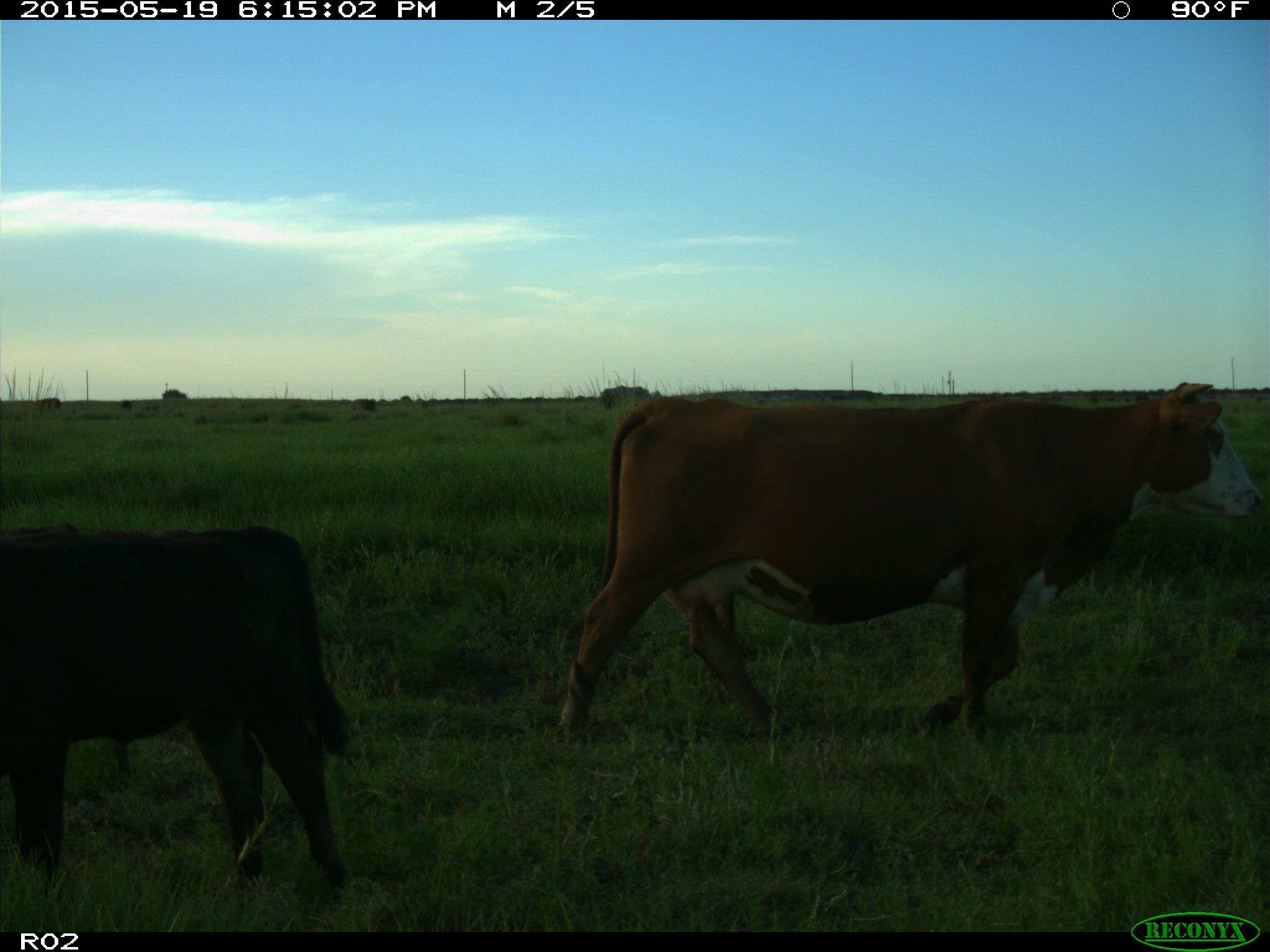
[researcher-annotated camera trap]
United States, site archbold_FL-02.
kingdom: Animalia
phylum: Chordata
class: Mammalia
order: Artiodactyla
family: Bovidae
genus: Bos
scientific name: Bos taurus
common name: domestic cow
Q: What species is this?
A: Bos taurus (domestic cow).